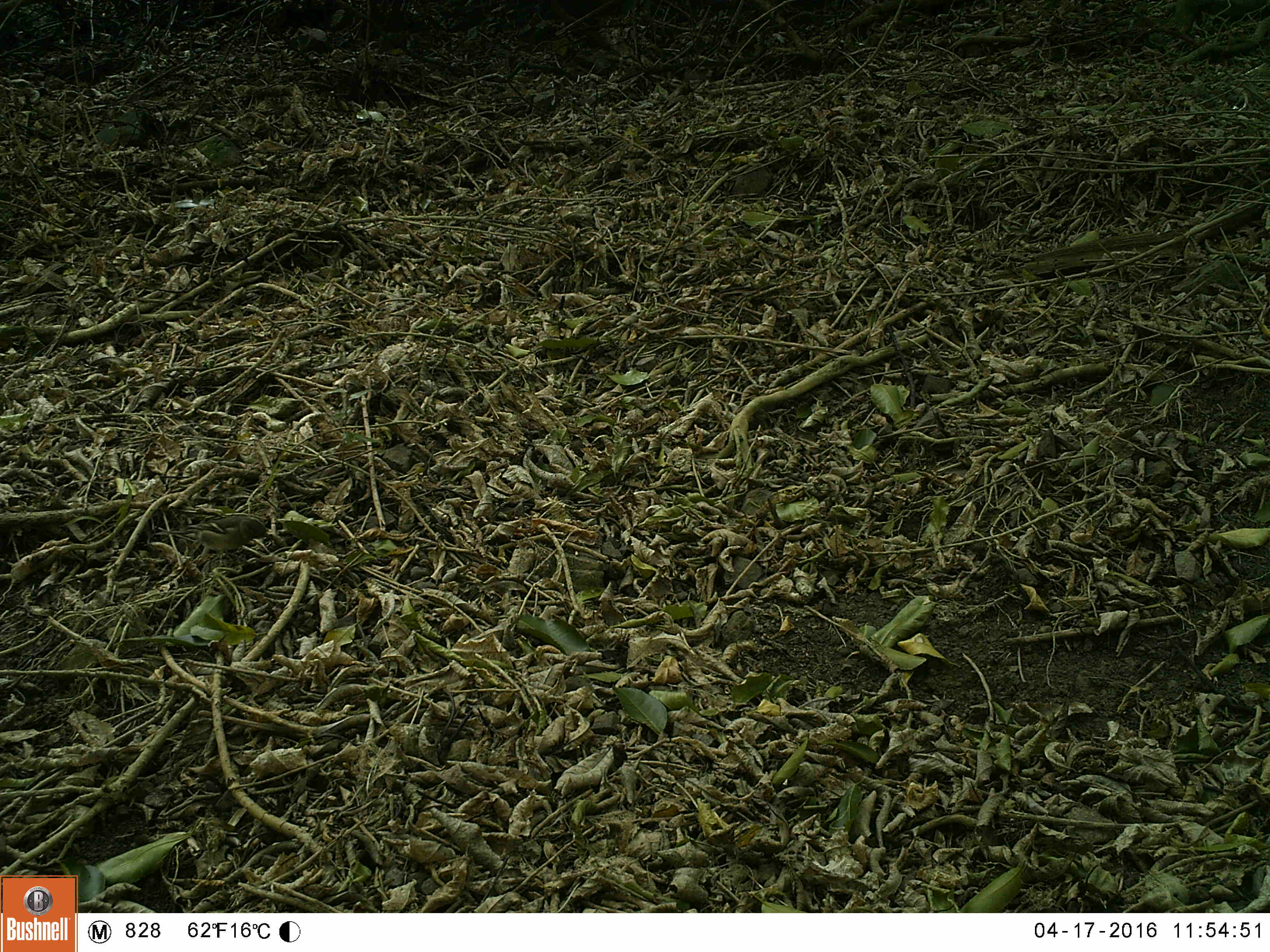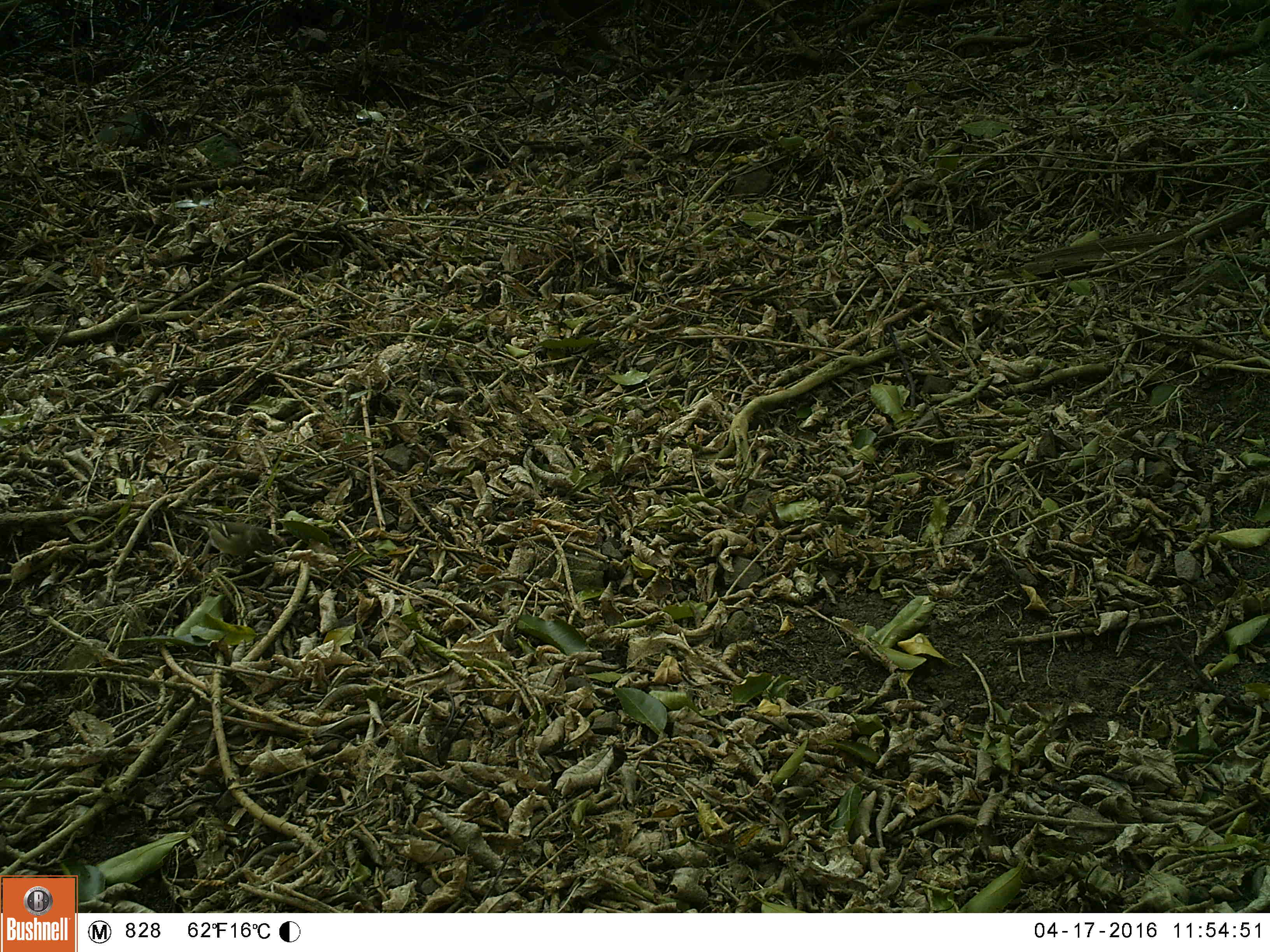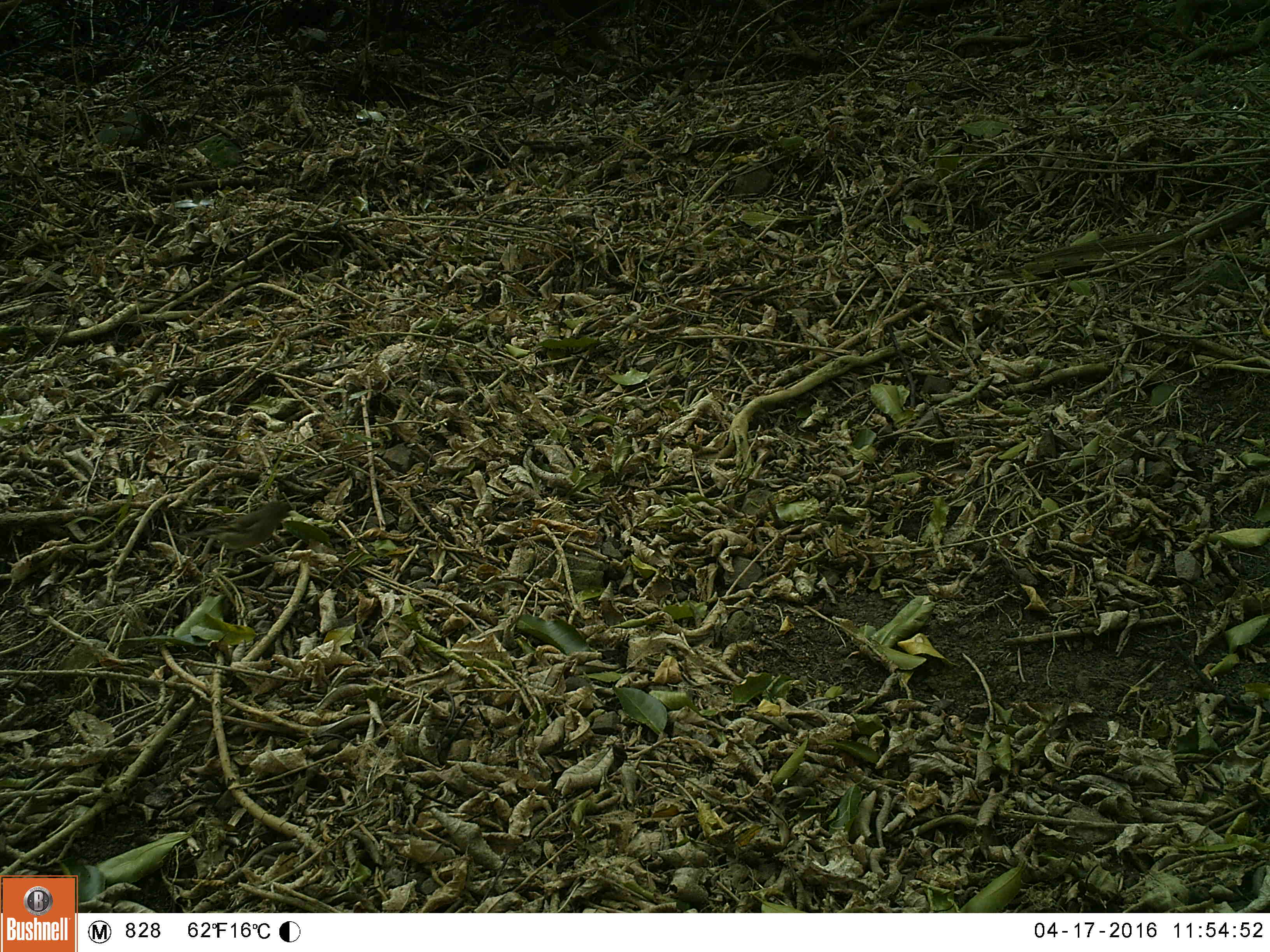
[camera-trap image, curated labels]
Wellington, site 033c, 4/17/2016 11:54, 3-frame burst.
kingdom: Animalia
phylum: Chordata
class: Aves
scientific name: Aves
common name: bird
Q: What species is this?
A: Bird (Aves).